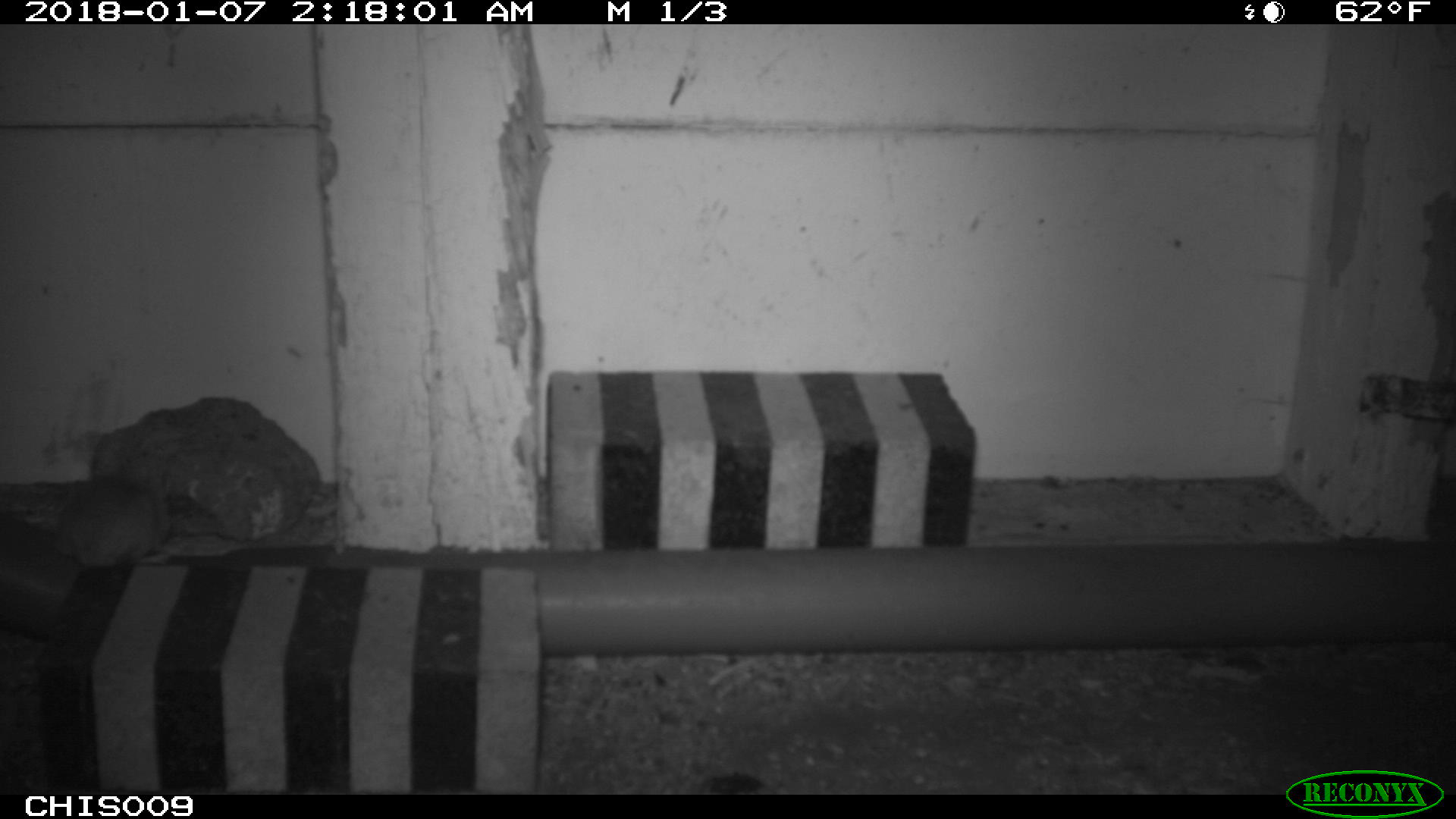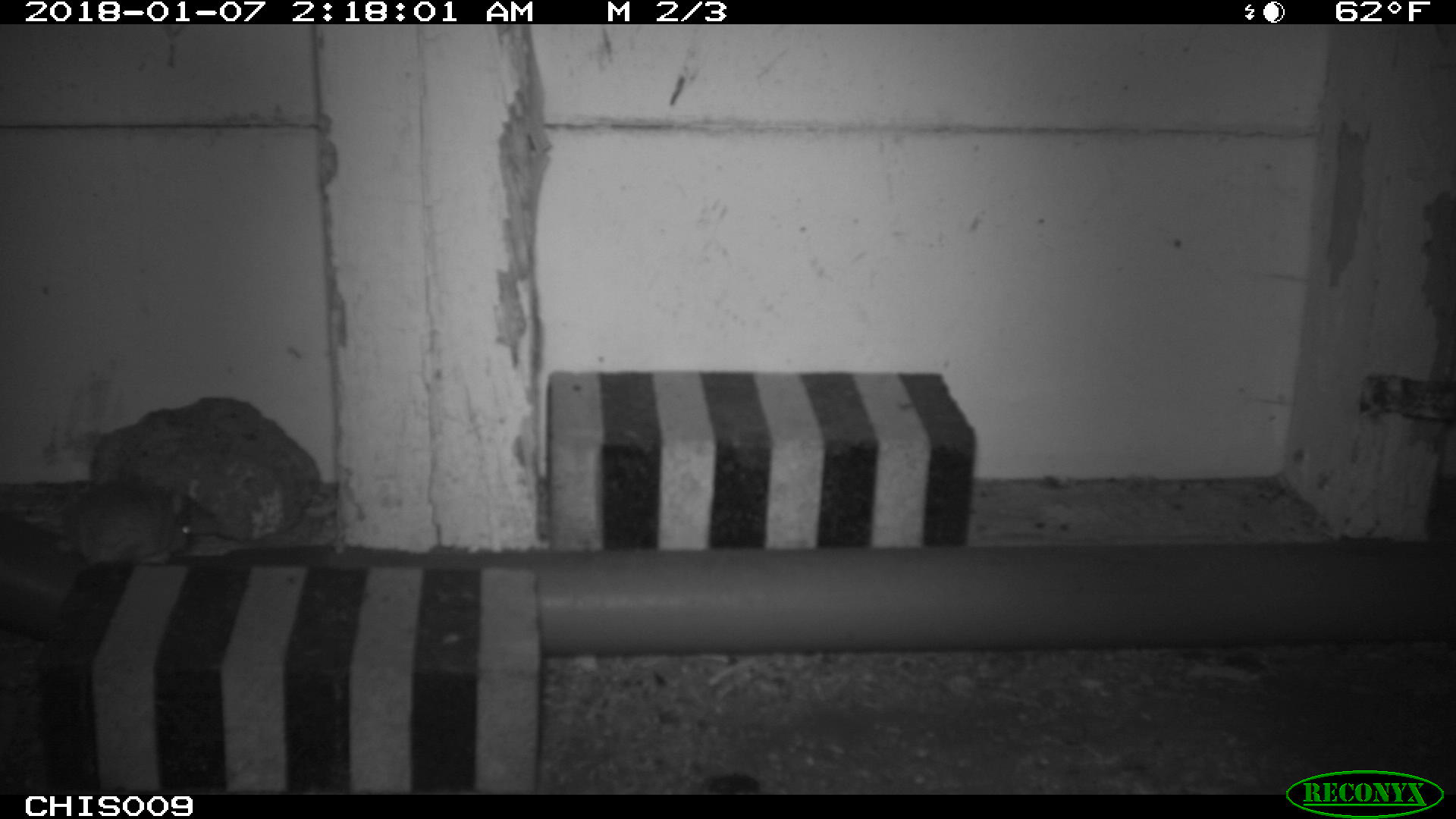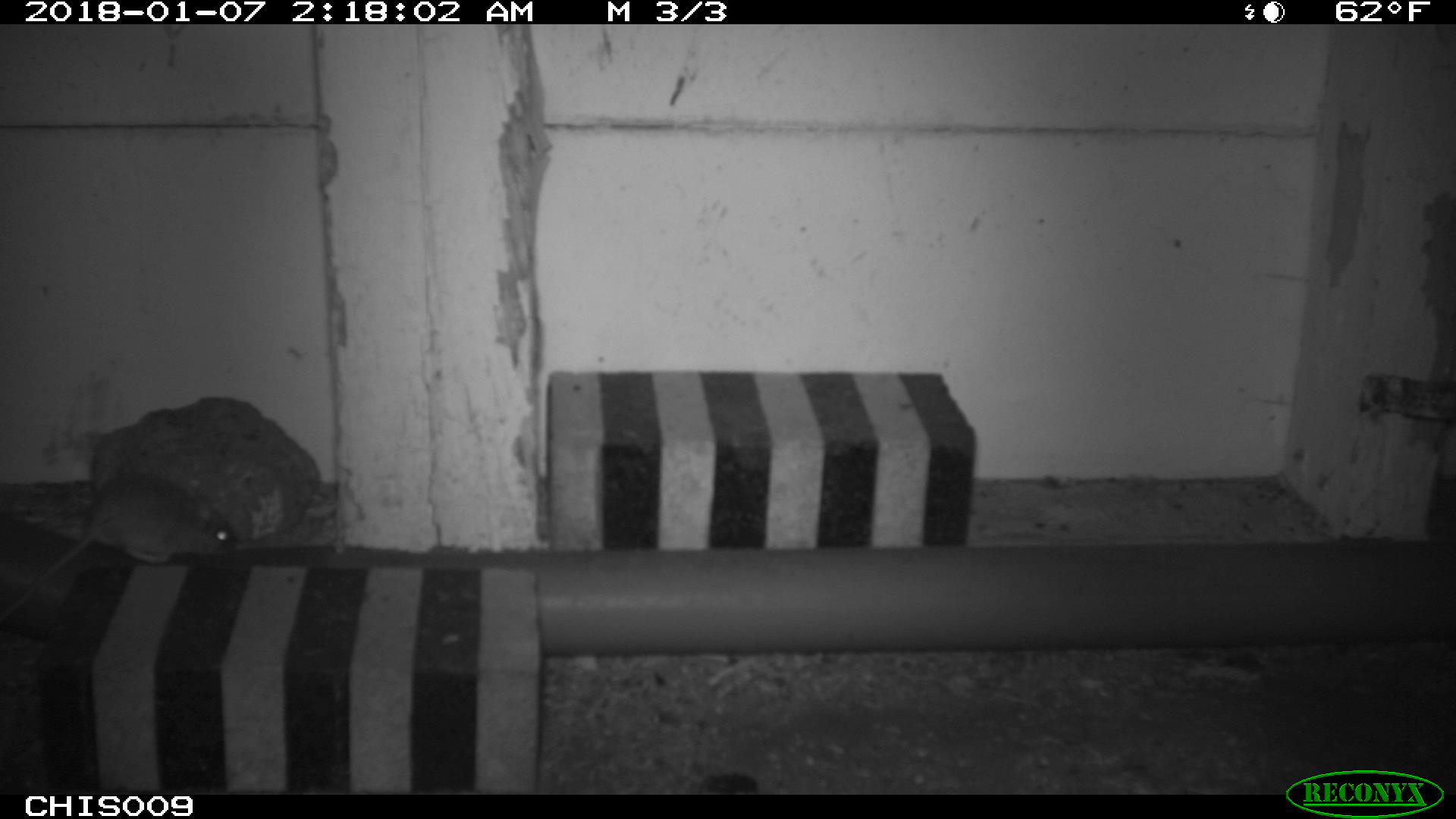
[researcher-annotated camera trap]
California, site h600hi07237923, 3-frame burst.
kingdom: Animalia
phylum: Chordata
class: Mammalia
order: Rodentia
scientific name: Rodentia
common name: rodent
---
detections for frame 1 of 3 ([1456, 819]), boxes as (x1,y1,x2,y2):
rodent: (0,474,169,570)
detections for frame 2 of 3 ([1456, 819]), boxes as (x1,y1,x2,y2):
rodent: (53,482,194,568)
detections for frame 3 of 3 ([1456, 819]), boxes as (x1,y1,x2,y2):
rodent: (0,468,239,621)